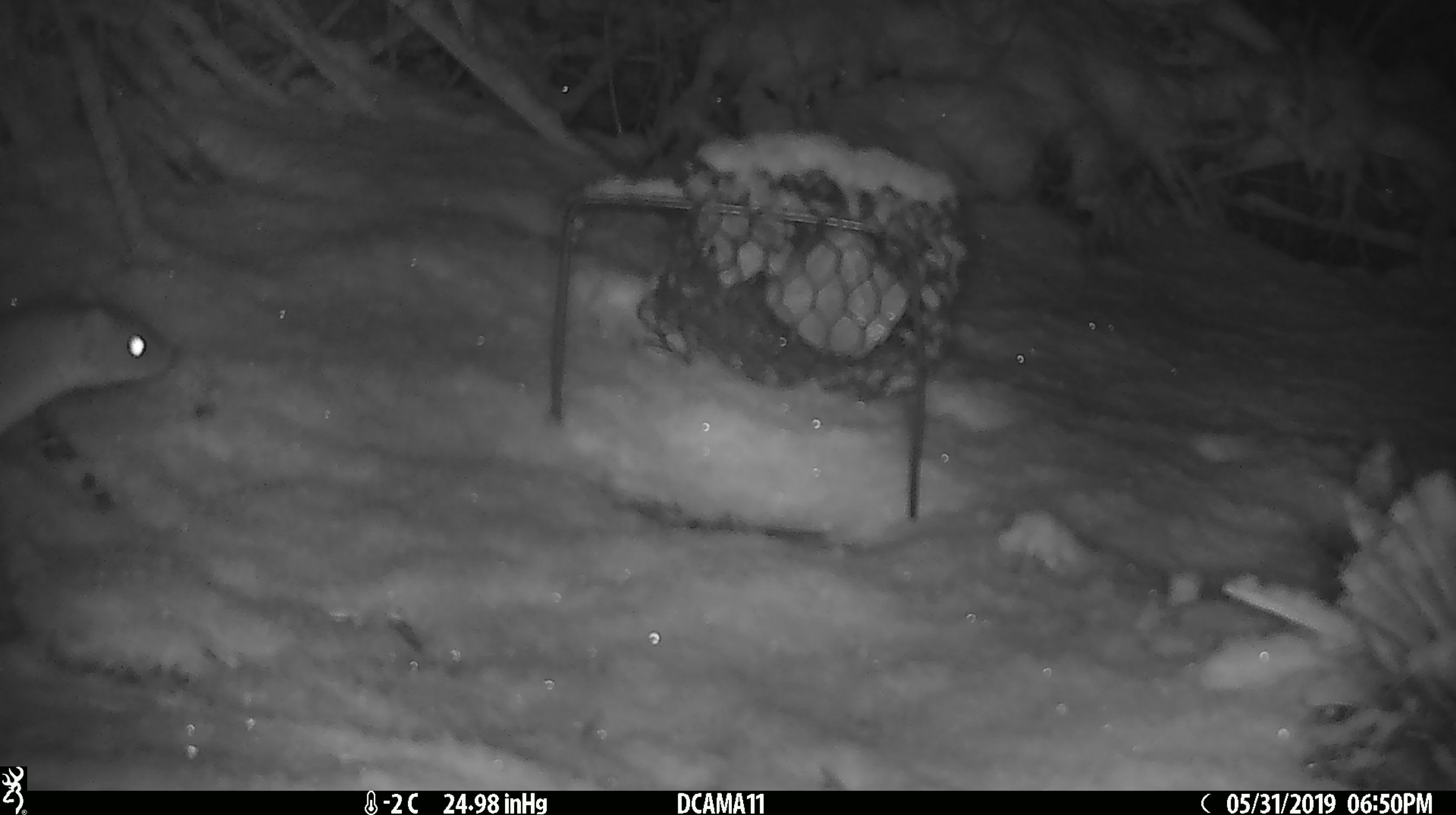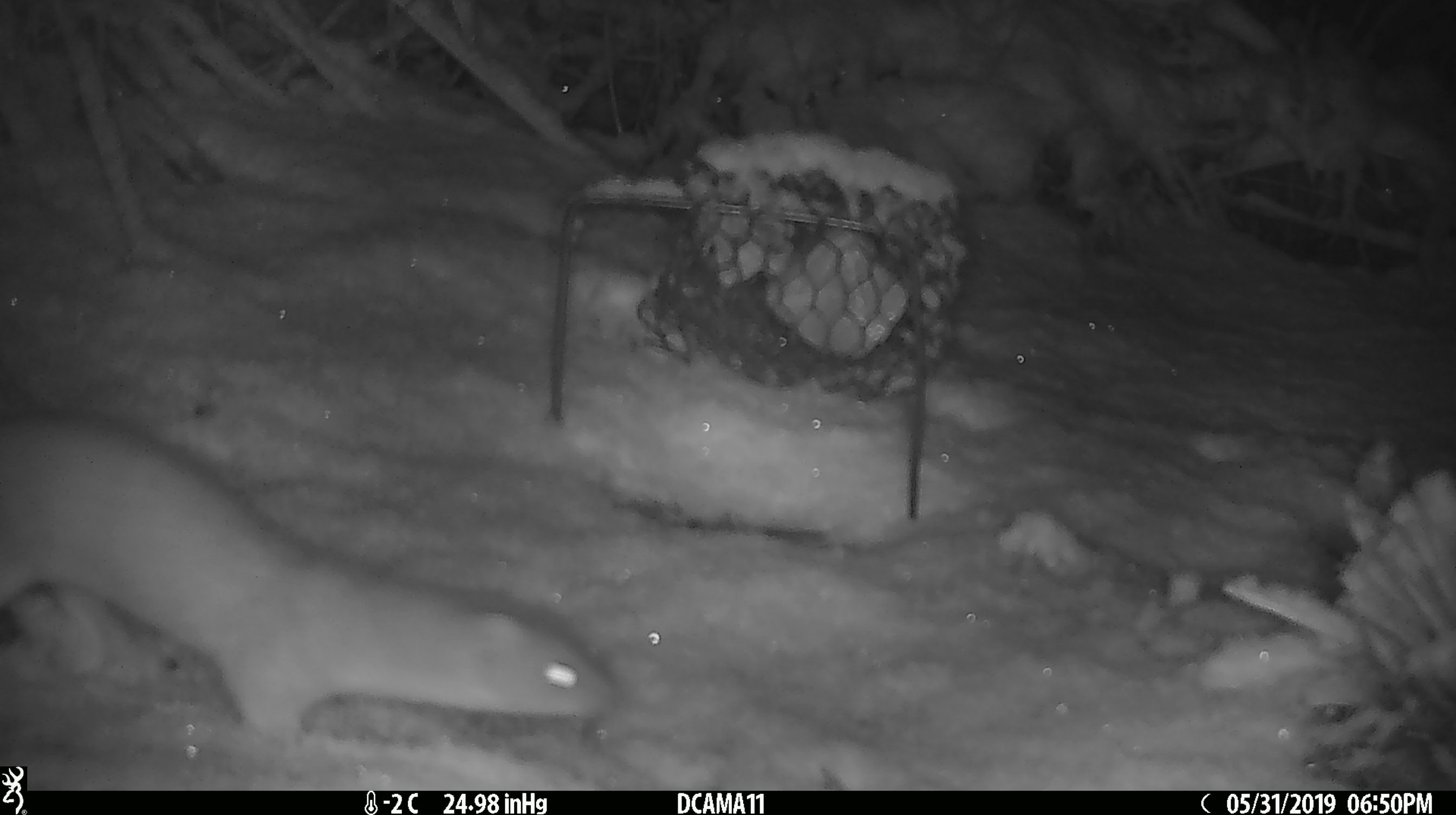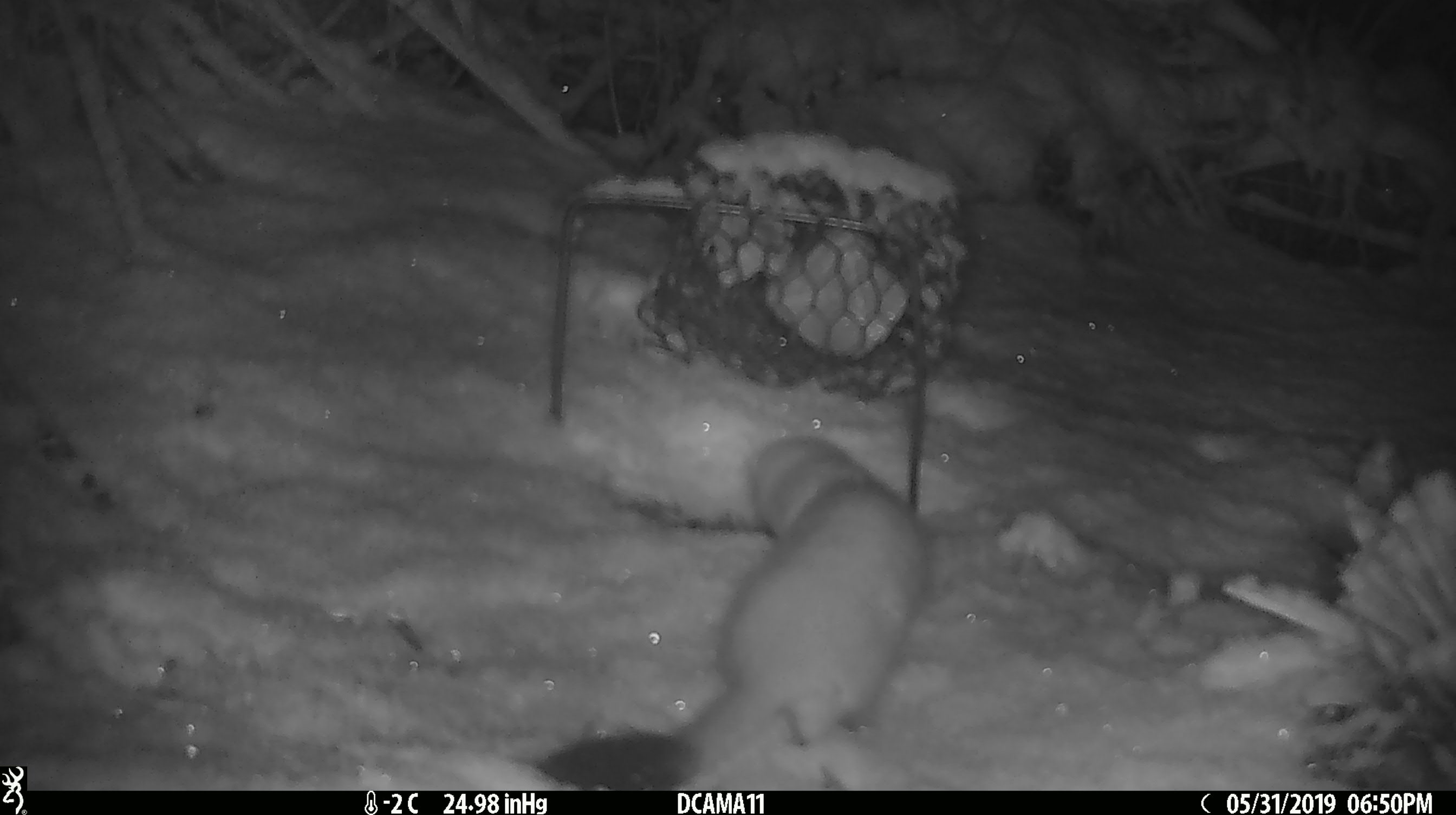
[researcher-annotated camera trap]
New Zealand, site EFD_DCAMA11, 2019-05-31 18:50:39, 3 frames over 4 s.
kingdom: Animalia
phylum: Chordata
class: Mammalia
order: Carnivora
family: Mustelidae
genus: Mustela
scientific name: Mustela erminea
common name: stoat